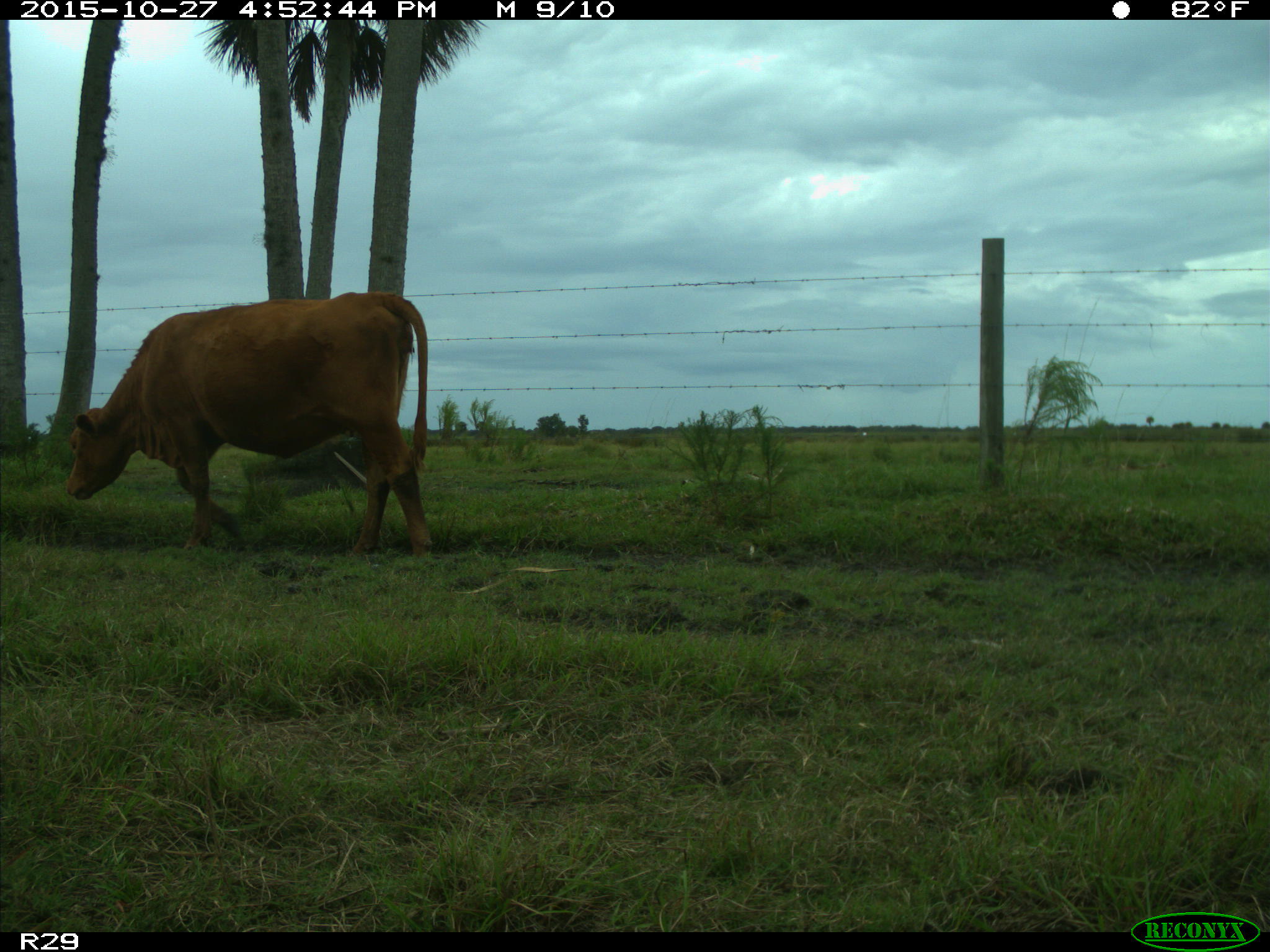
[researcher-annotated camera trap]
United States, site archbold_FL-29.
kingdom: Animalia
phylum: Chordata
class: Mammalia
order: Artiodactyla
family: Bovidae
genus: Bos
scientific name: Bos taurus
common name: domestic cow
Bos taurus (domestic cow).